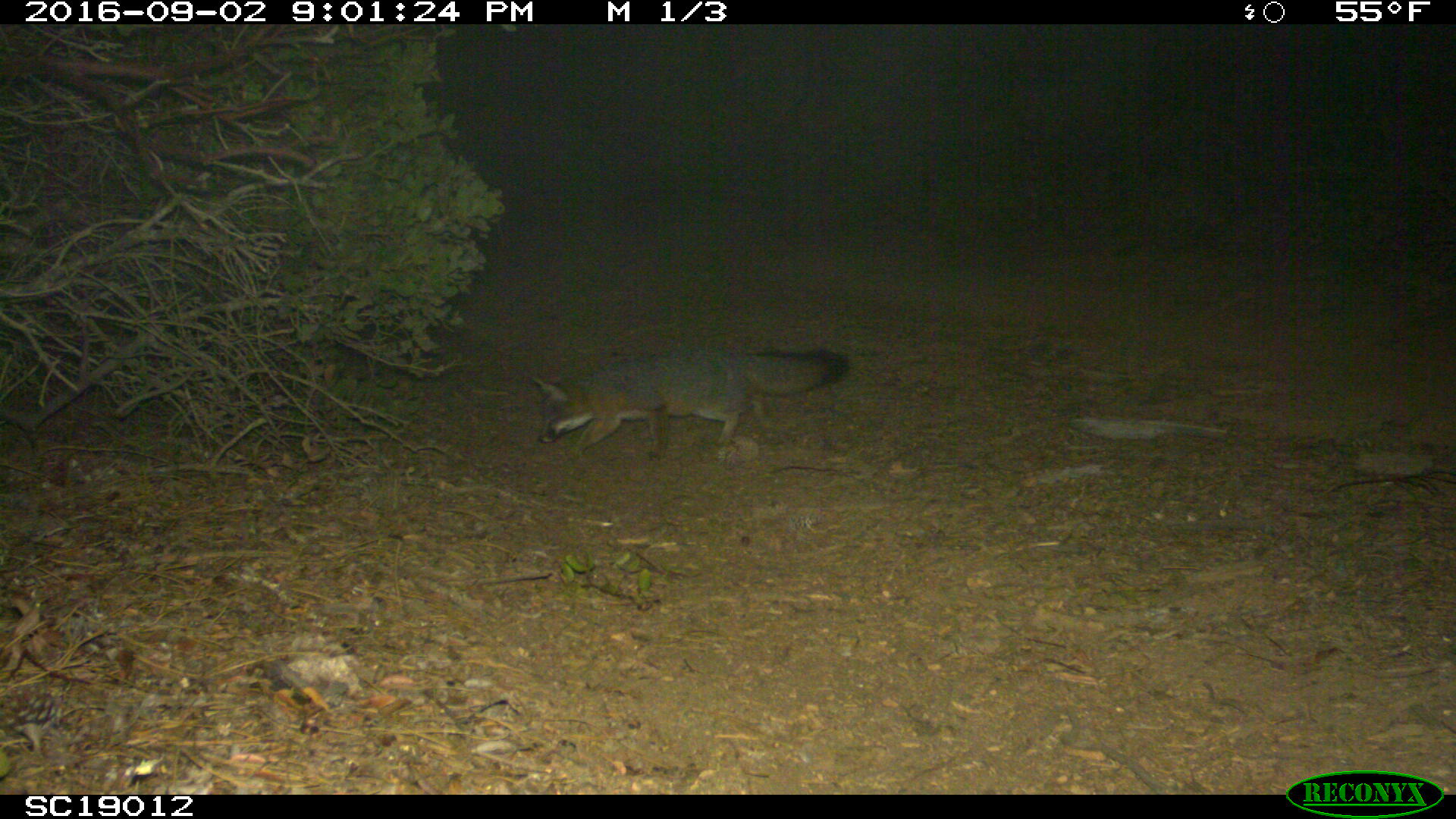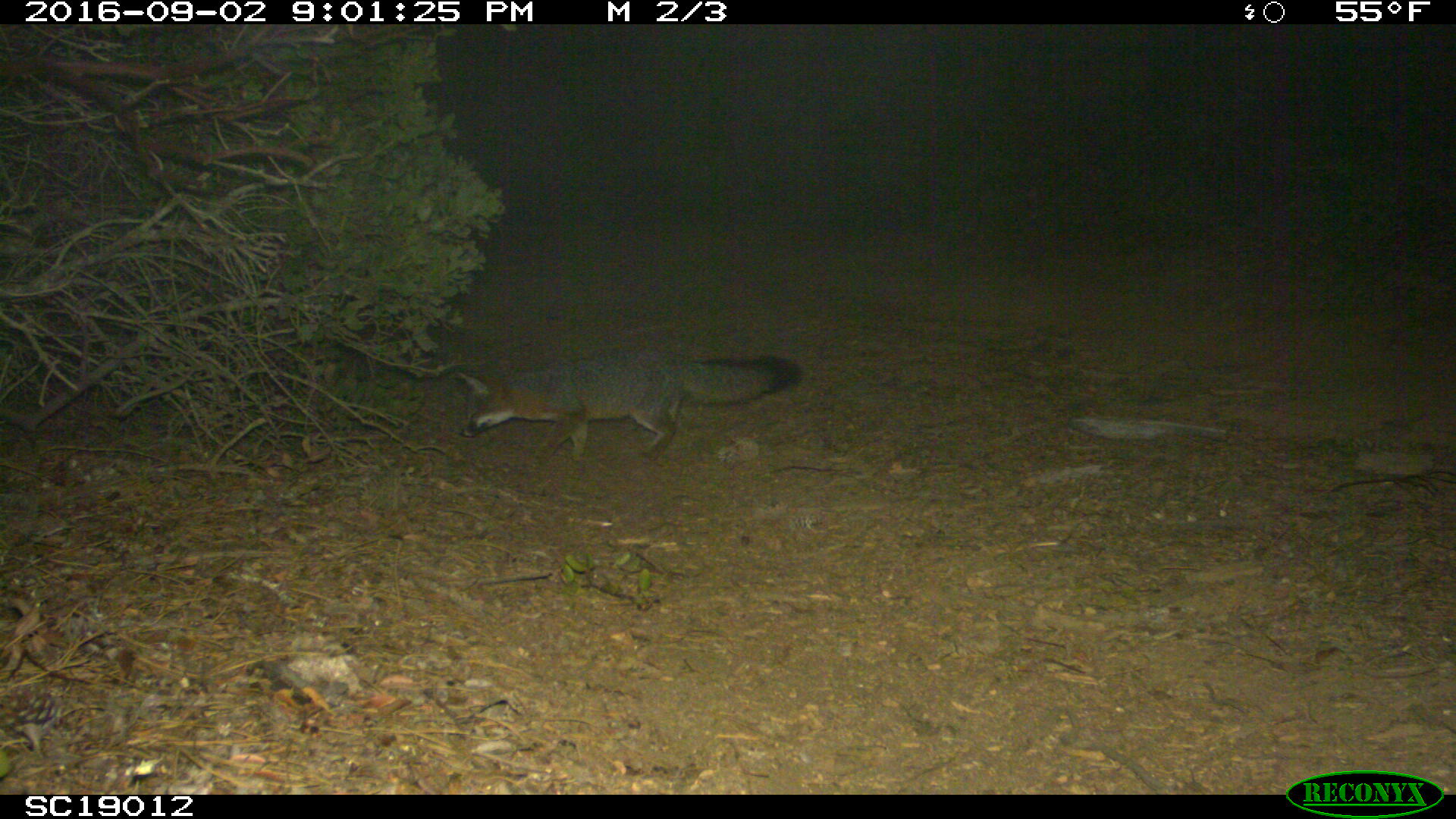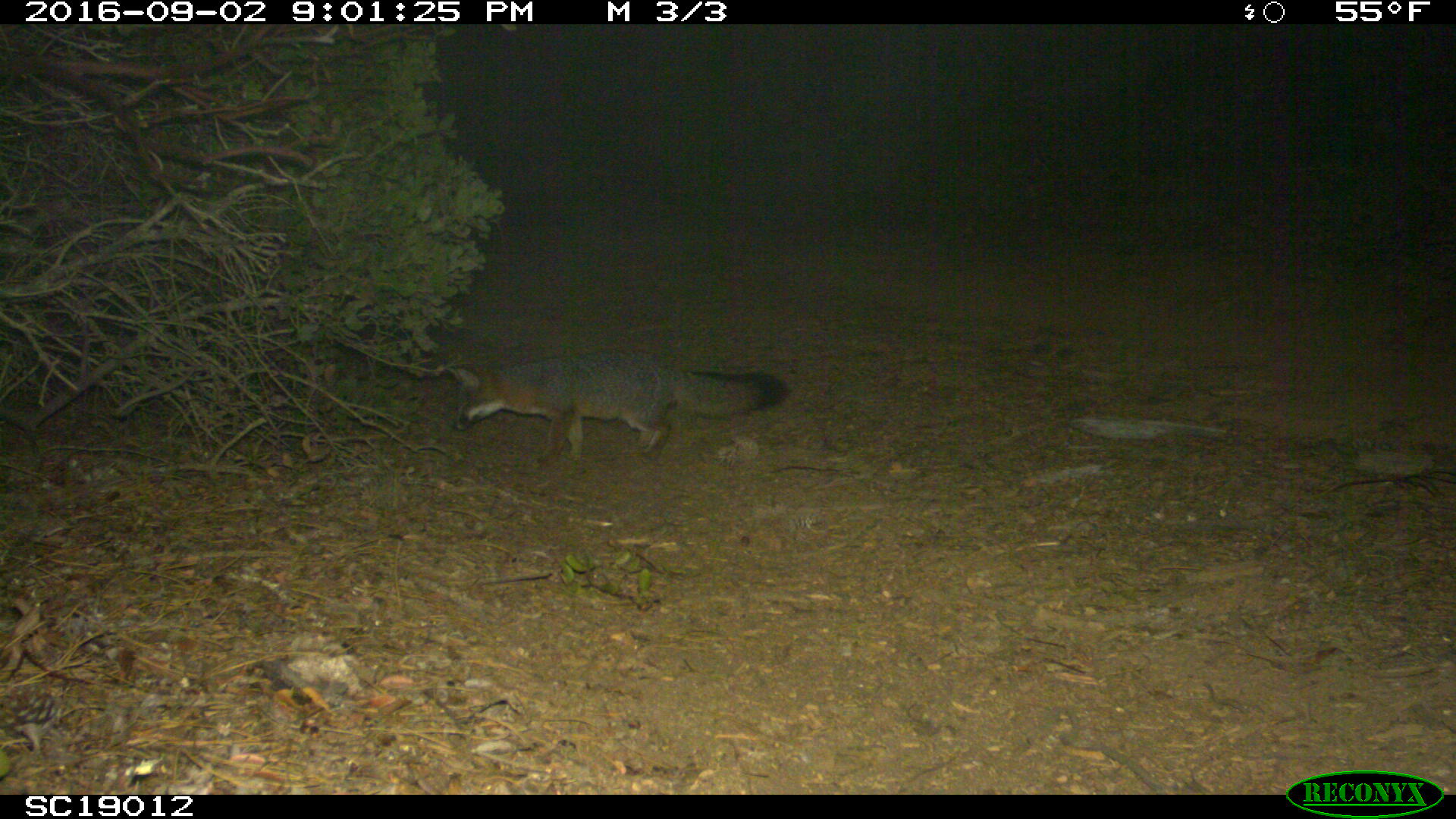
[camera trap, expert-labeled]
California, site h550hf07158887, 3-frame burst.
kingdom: Animalia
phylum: Chordata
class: Mammalia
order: Carnivora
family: Canidae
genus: Urocyon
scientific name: Urocyon littoralis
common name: island fox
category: fox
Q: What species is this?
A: Fox (island fox) (Urocyon littoralis).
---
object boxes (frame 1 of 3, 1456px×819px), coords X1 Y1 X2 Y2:
fox: 529 344 848 461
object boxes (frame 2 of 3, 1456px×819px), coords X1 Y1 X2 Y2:
fox: 457 350 802 462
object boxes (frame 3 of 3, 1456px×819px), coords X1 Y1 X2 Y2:
fox: 447 355 786 468